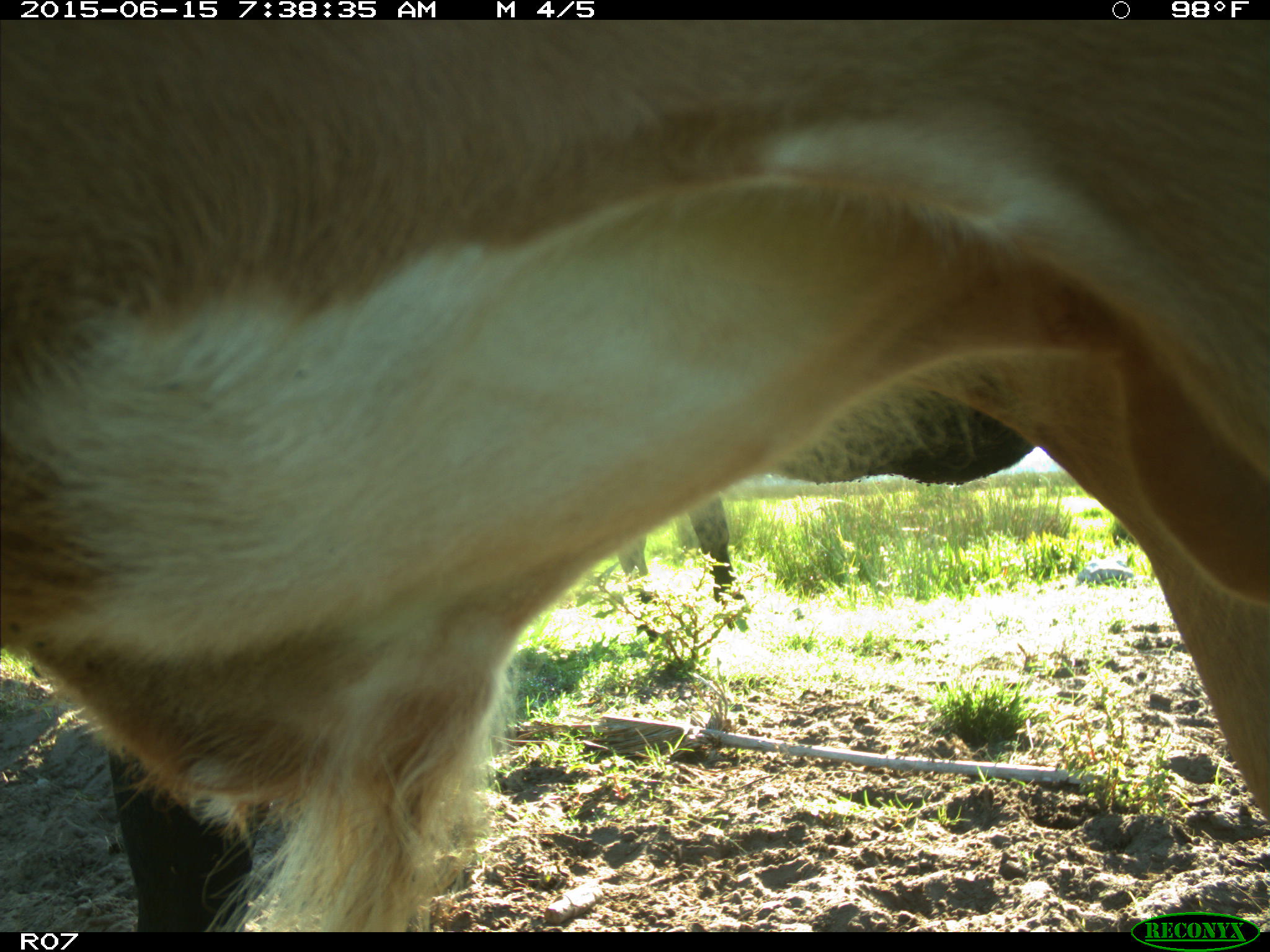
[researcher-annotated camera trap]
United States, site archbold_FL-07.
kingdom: Animalia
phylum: Chordata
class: Mammalia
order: Artiodactyla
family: Bovidae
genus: Bos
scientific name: Bos taurus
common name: domestic cow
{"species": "Bos taurus (domestic cow)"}